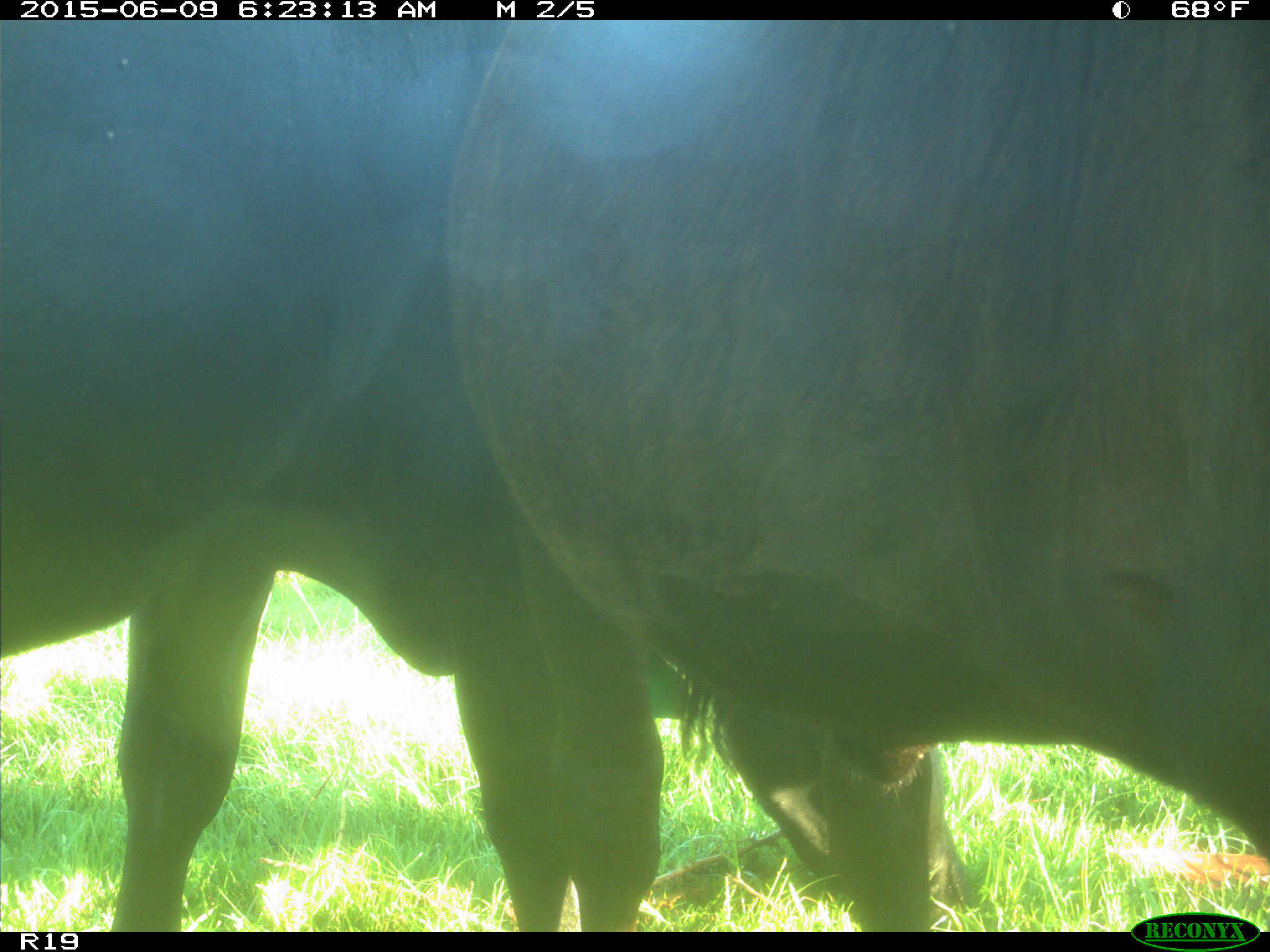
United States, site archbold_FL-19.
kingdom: Animalia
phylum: Chordata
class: Mammalia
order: Artiodactyla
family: Bovidae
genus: Bos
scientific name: Bos taurus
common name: domestic cow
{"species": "Bos taurus (domestic cow)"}